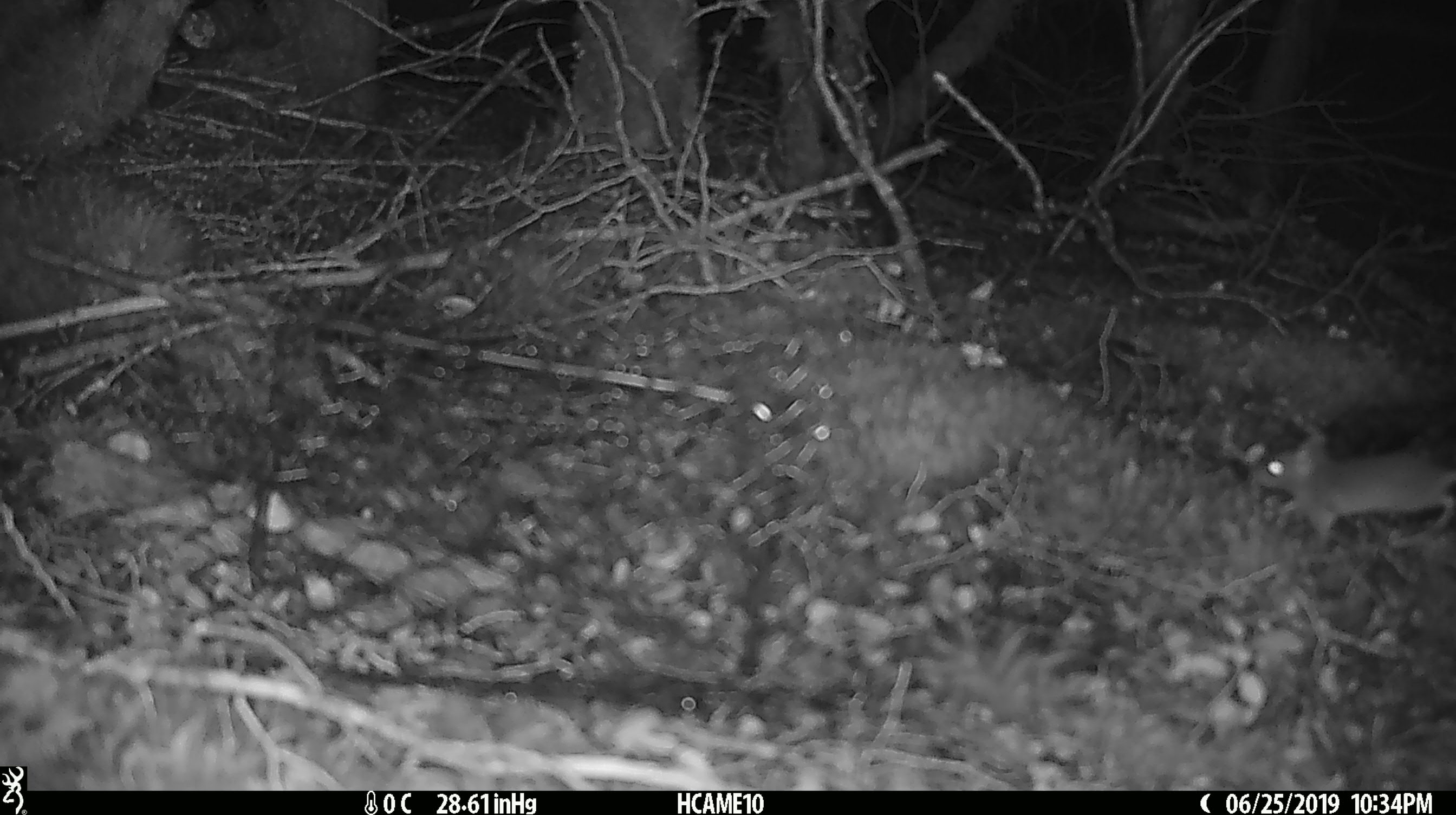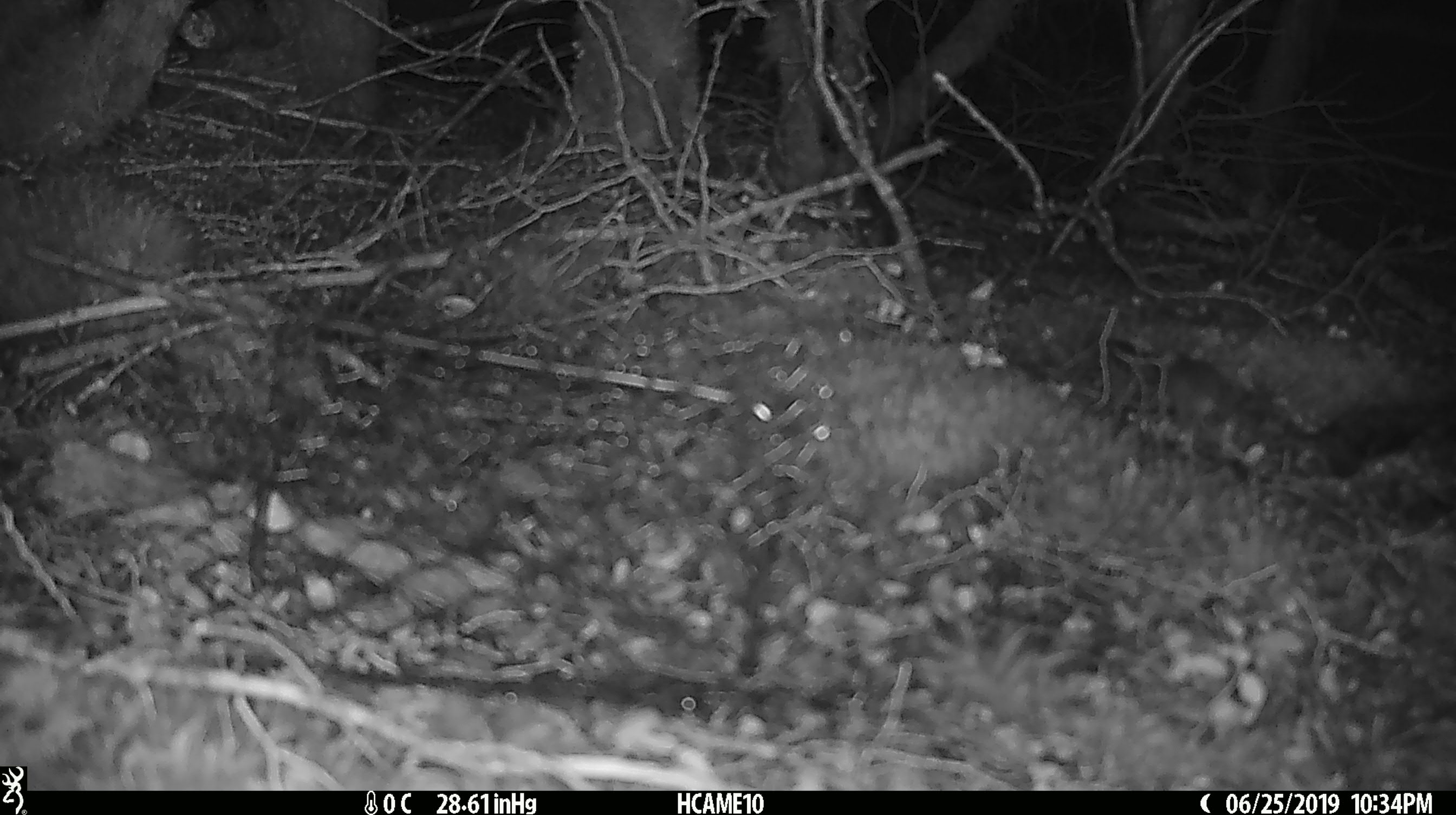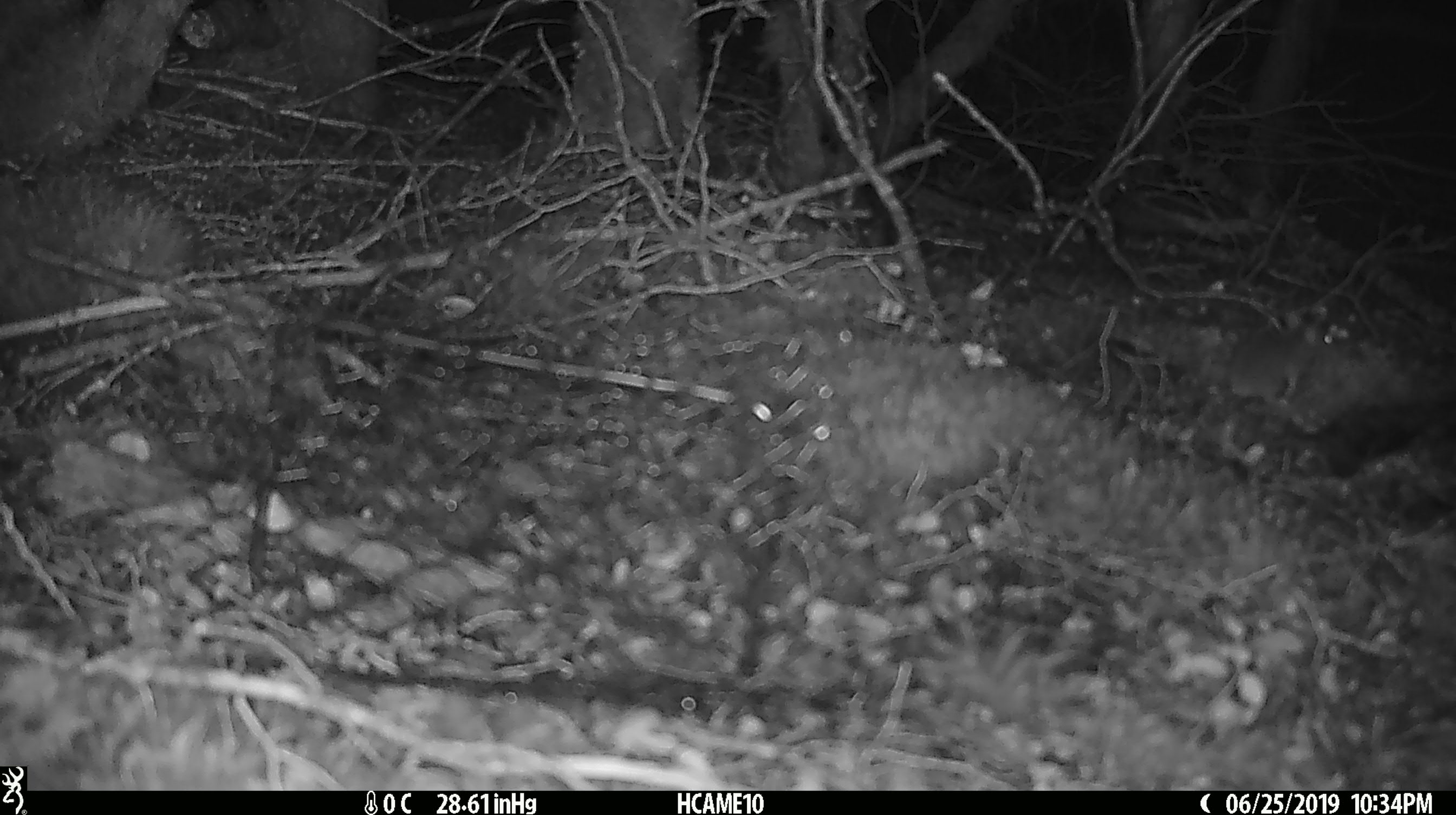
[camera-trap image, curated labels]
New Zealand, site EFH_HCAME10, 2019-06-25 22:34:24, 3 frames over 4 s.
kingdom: Animalia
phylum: Chordata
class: Mammalia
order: Rodentia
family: Muridae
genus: Mus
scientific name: Mus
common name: mouse